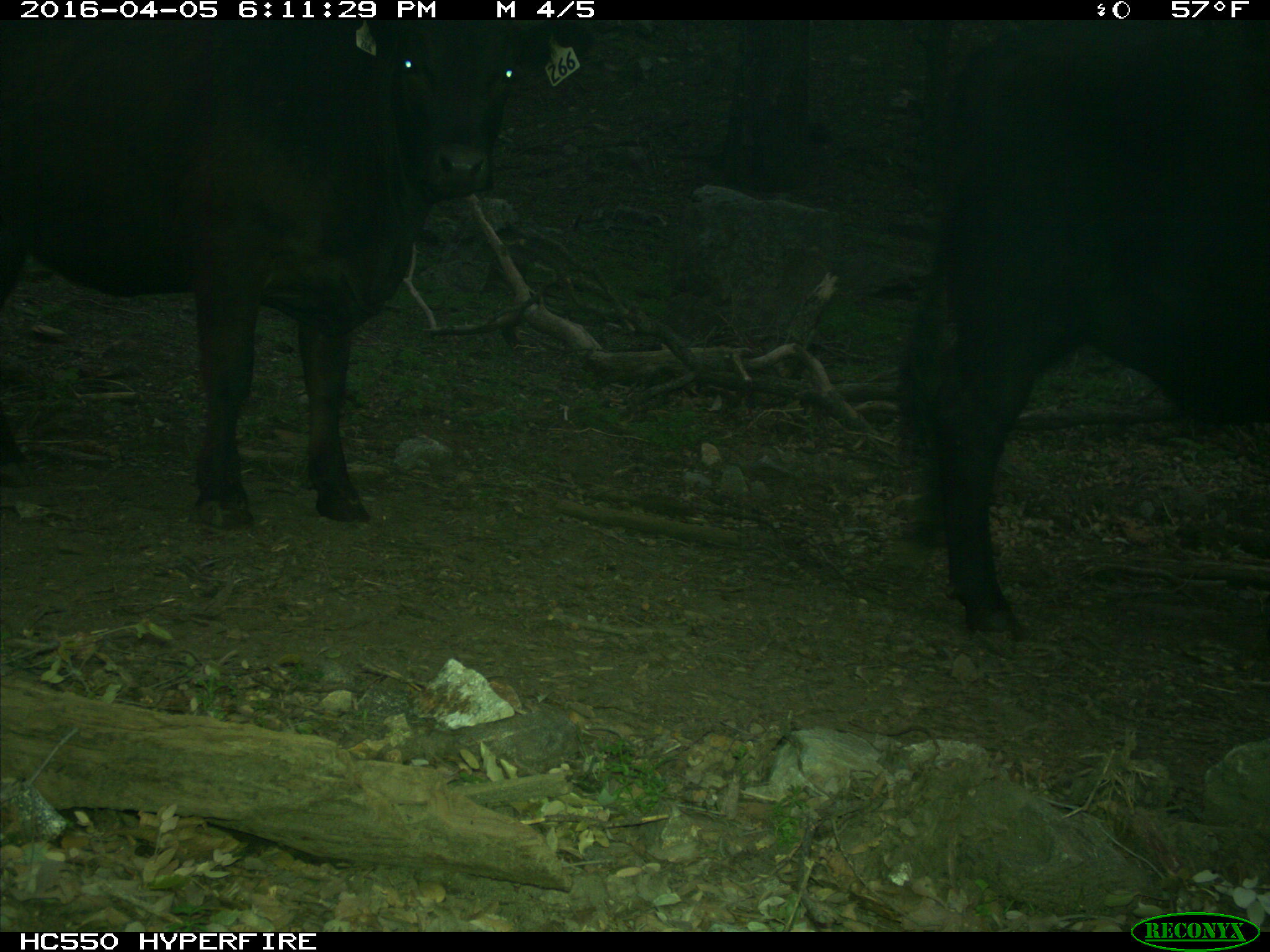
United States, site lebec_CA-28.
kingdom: Animalia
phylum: Chordata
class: Mammalia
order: Artiodactyla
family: Bovidae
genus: Bos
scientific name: Bos taurus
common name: domestic cow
Bos taurus (domestic cow).